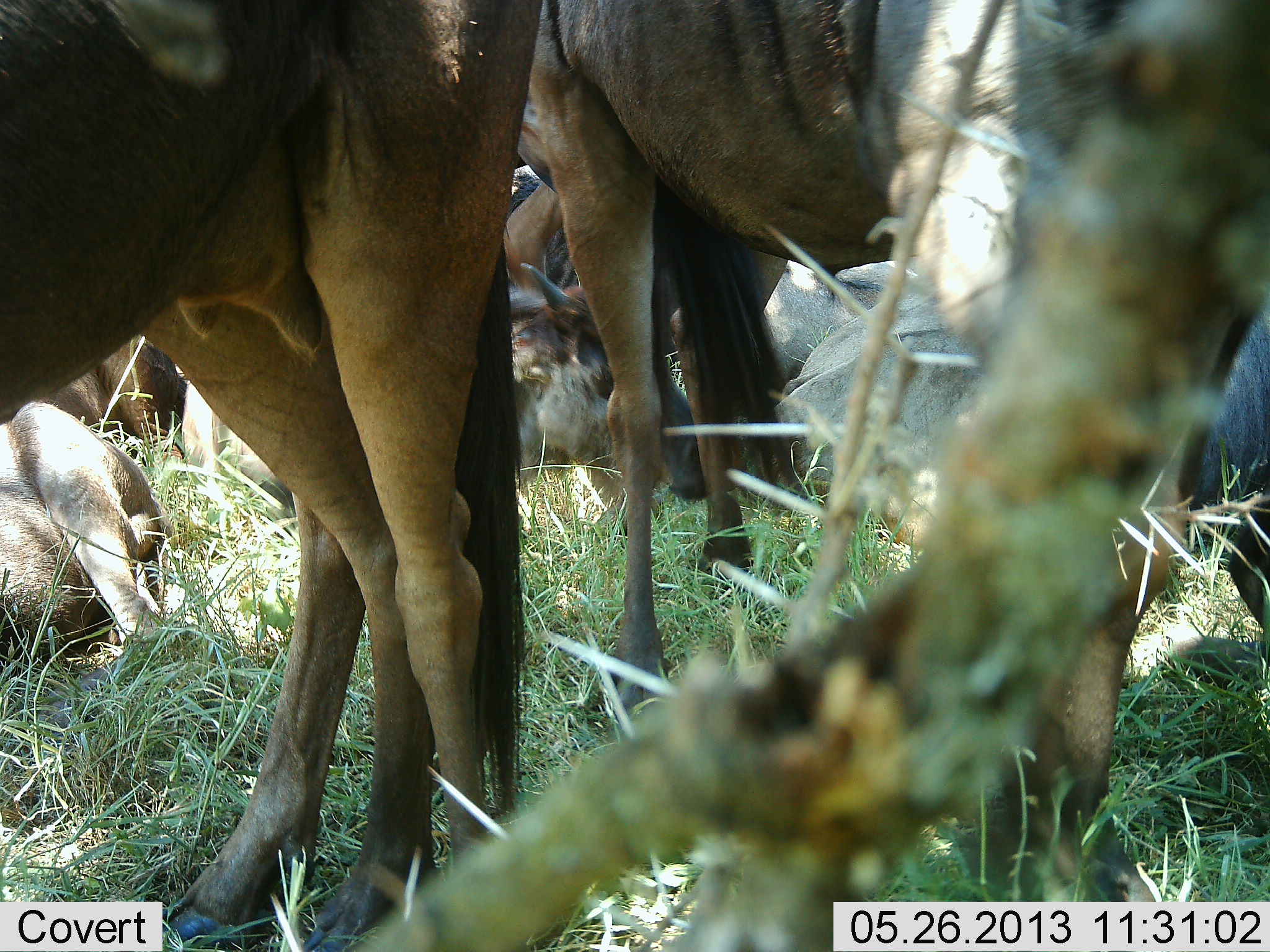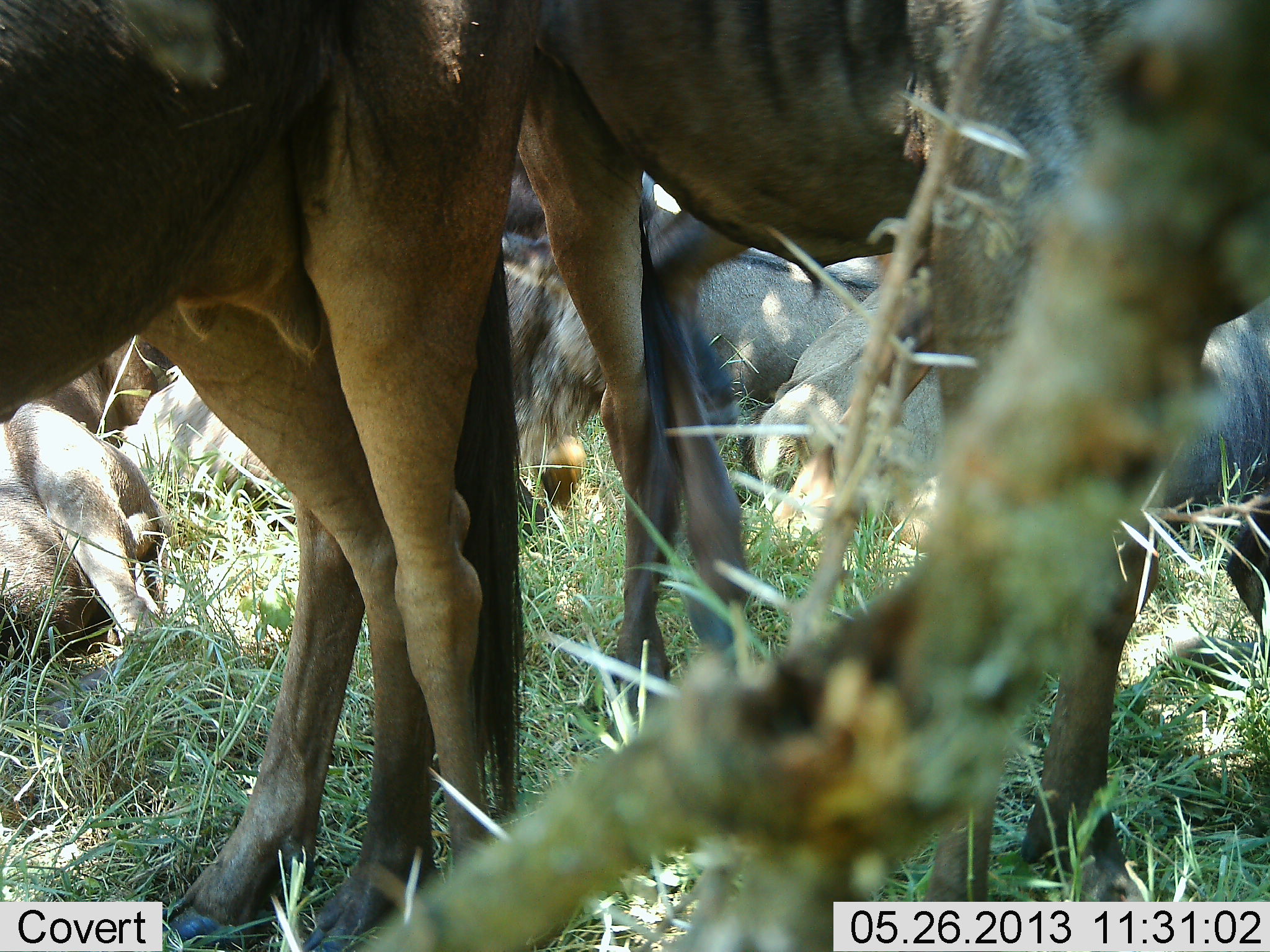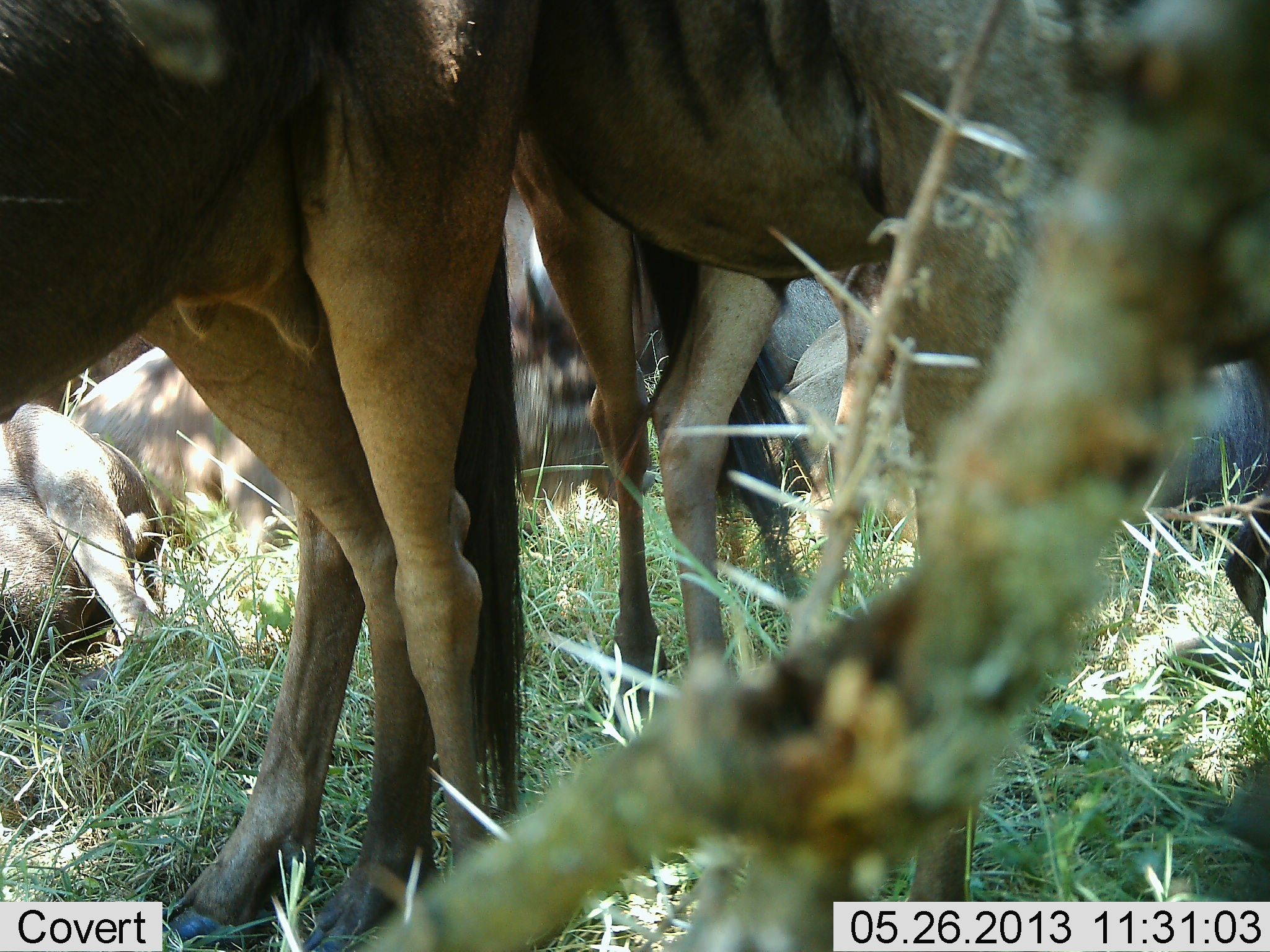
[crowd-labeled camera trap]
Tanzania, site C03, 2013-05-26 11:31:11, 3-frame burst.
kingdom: Animalia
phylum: Chordata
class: Mammalia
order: Artiodactyla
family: Bovidae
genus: Connochaetes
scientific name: Connochaetes taurinus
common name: blue wildebeest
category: wildebeest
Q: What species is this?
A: Wildebeest (blue wildebeest) (Connochaetes taurinus).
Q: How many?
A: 8.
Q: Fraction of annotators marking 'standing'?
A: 70%.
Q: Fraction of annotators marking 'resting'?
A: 100%.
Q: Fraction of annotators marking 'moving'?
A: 20%.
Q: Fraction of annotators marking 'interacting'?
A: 0%.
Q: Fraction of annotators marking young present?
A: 0%.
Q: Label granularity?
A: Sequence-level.